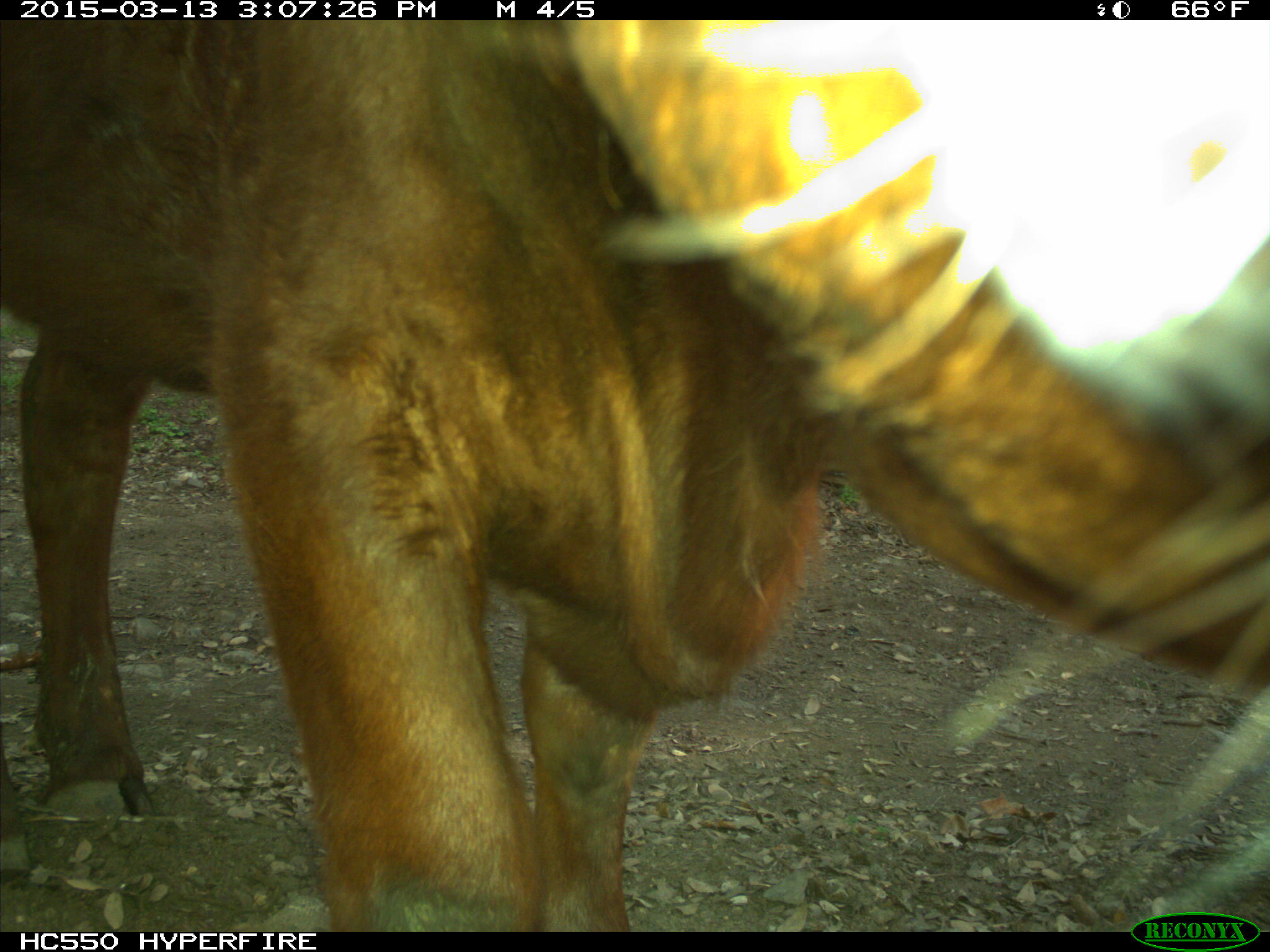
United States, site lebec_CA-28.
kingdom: Animalia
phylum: Chordata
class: Mammalia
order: Artiodactyla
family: Bovidae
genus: Bos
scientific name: Bos taurus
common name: domestic cow